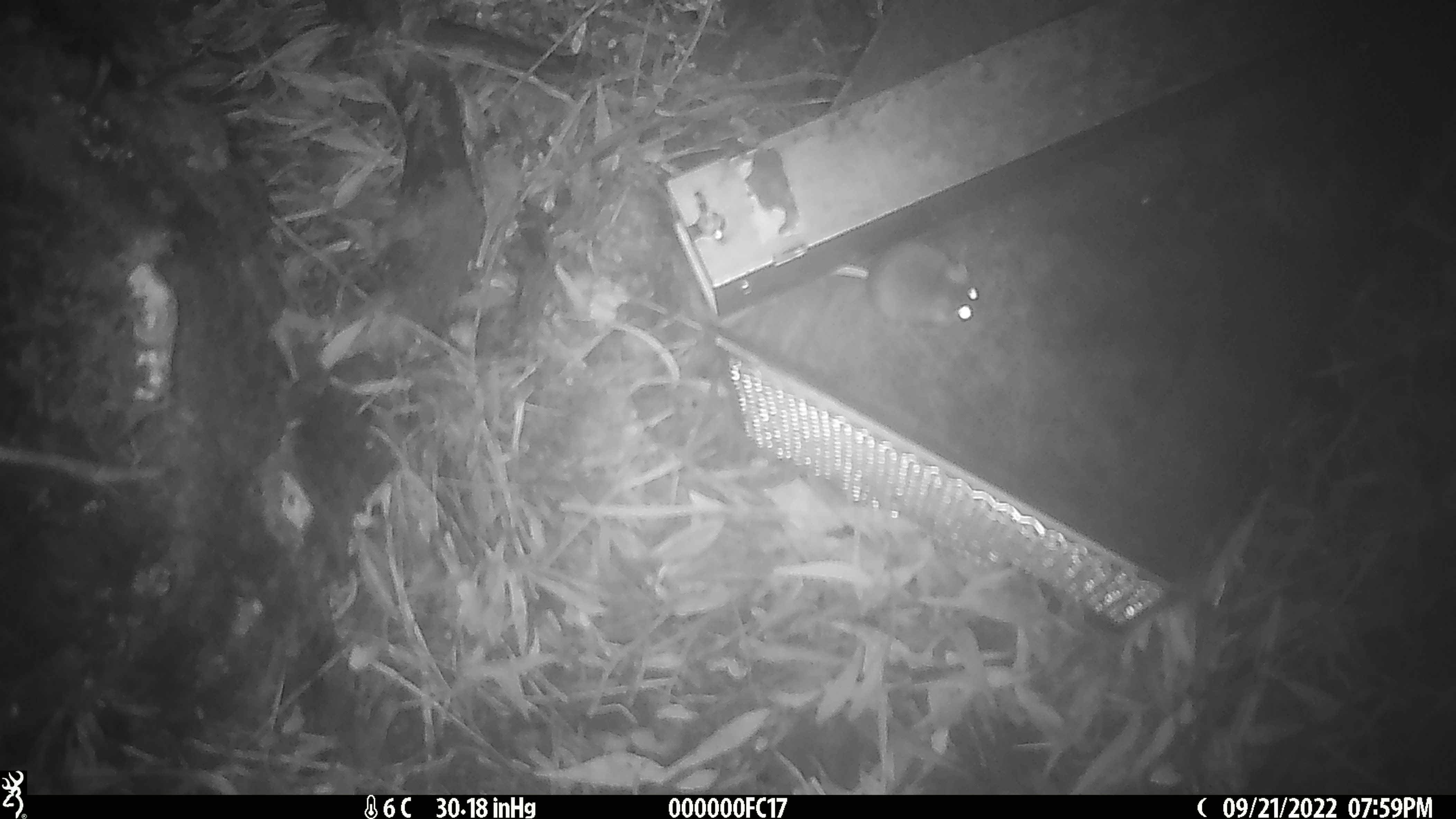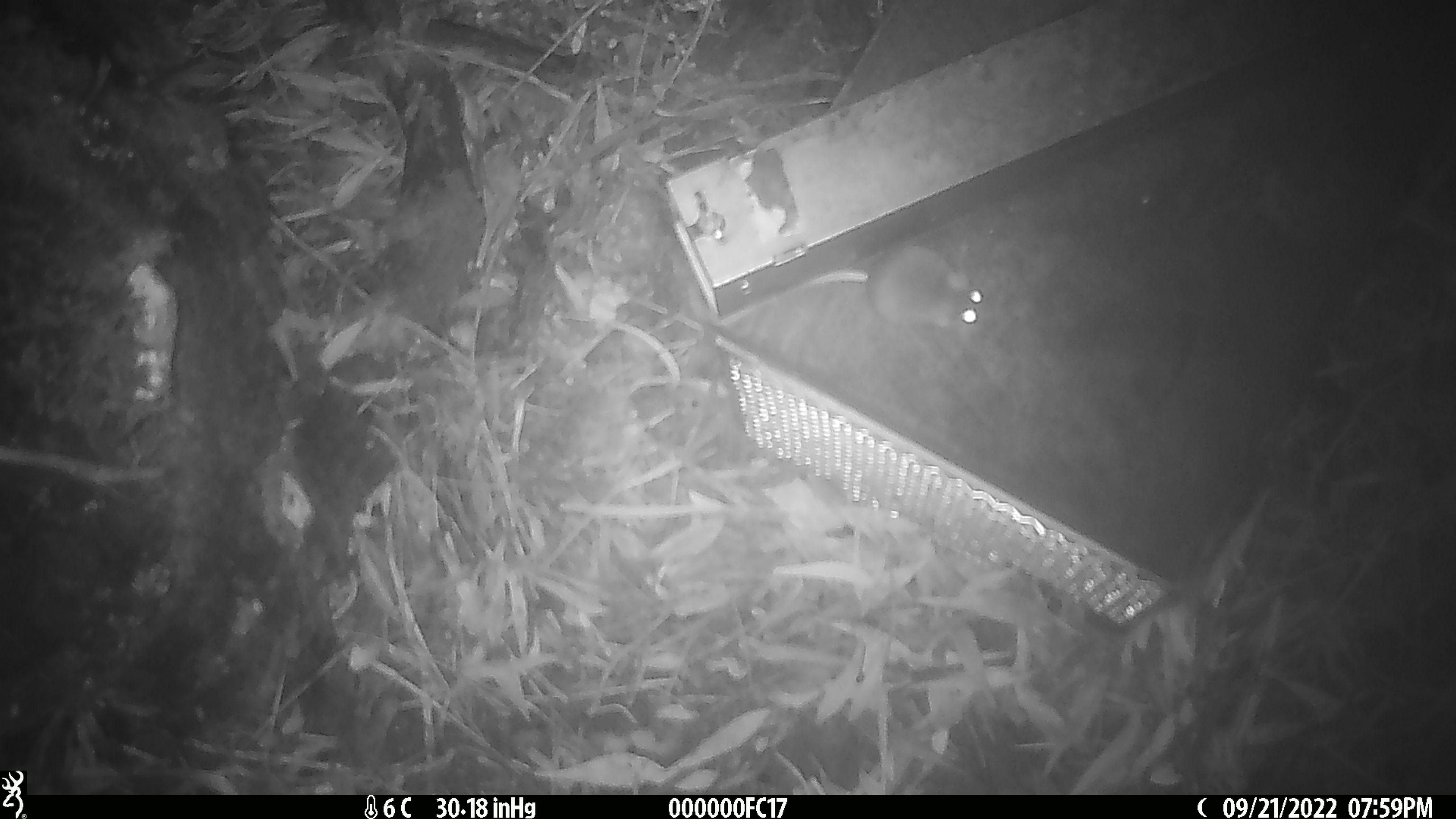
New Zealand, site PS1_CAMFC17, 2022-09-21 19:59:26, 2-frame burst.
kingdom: Animalia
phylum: Chordata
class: Mammalia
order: Rodentia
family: Muridae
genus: Mus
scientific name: Mus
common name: mouse